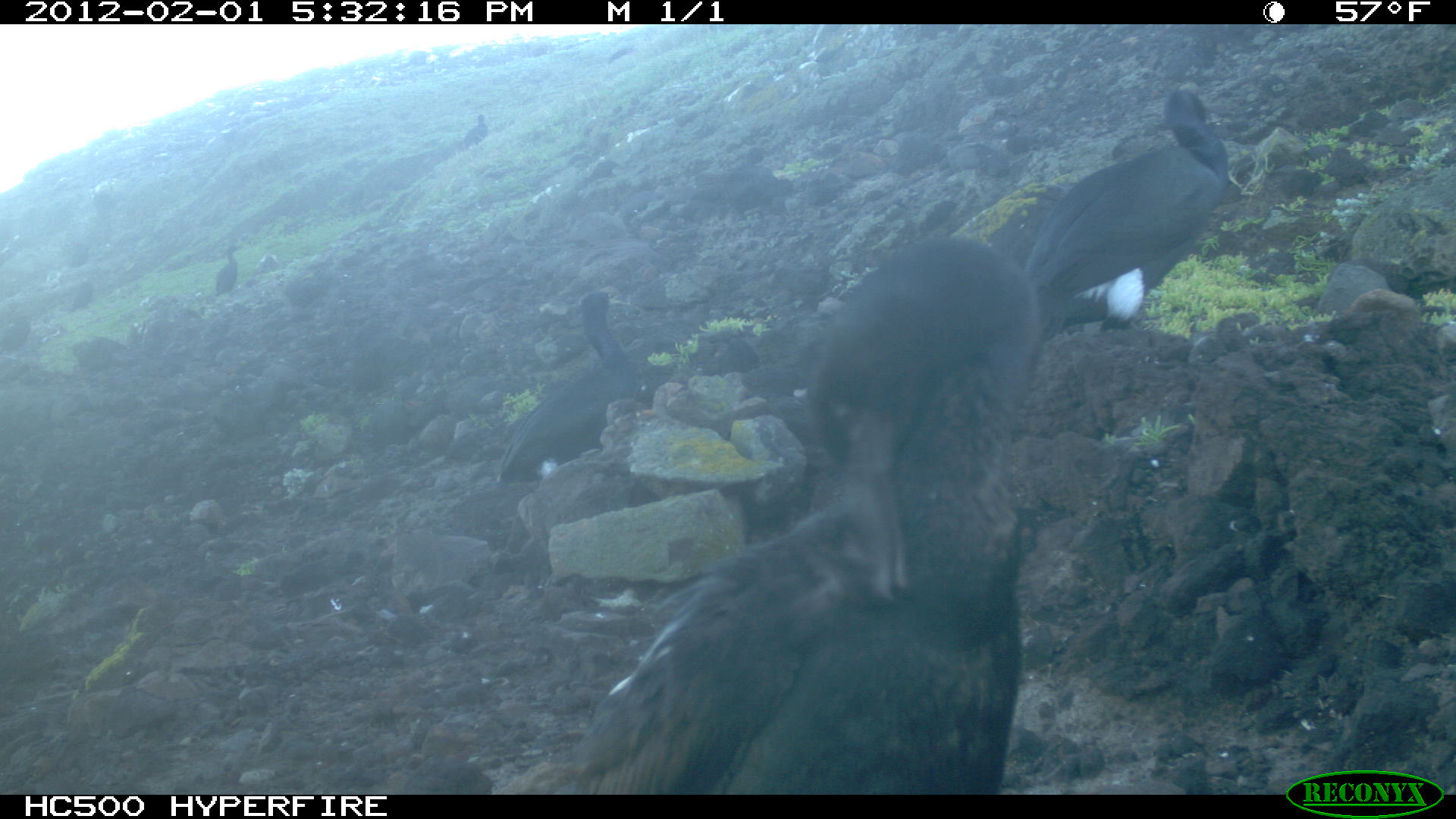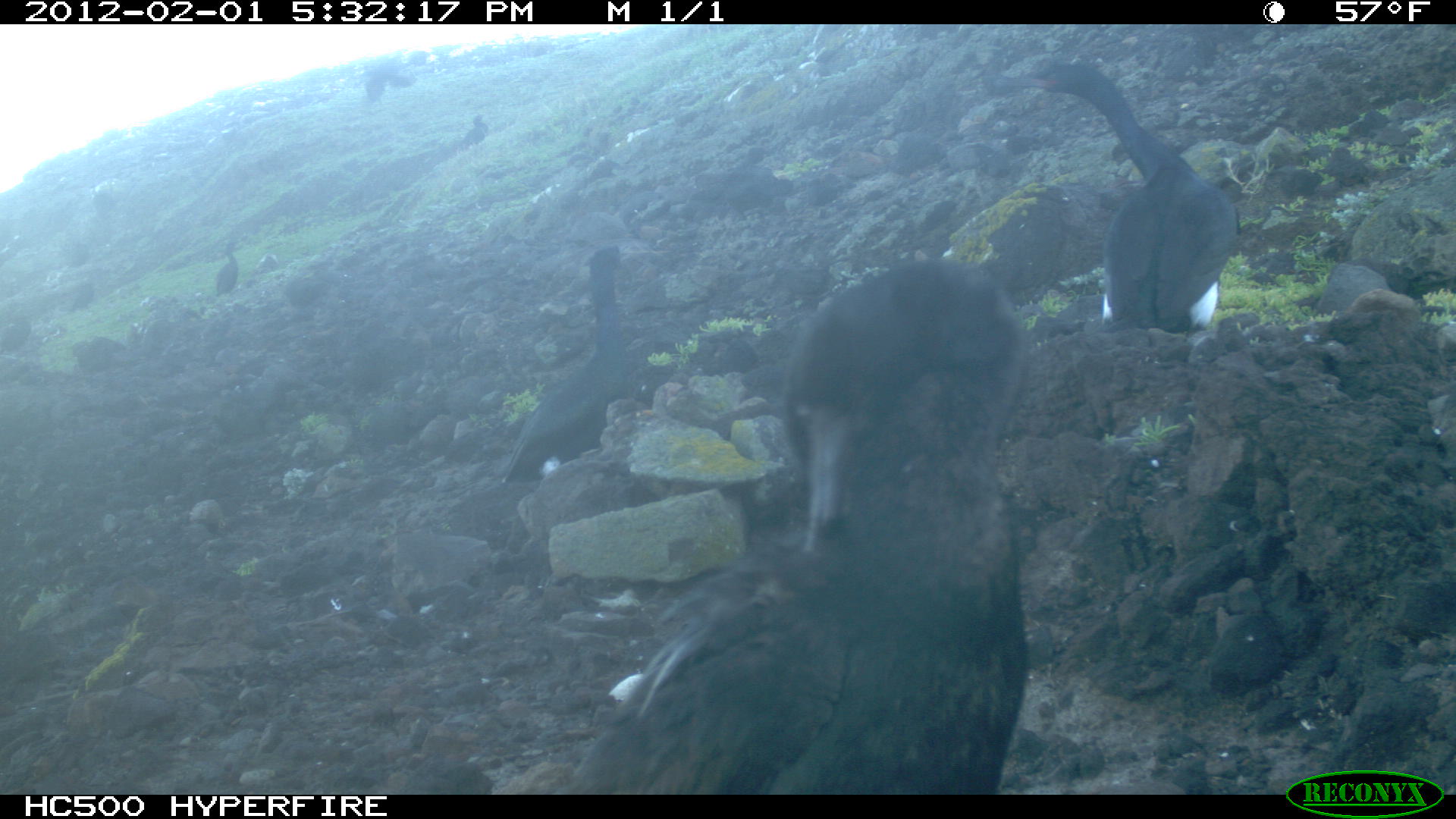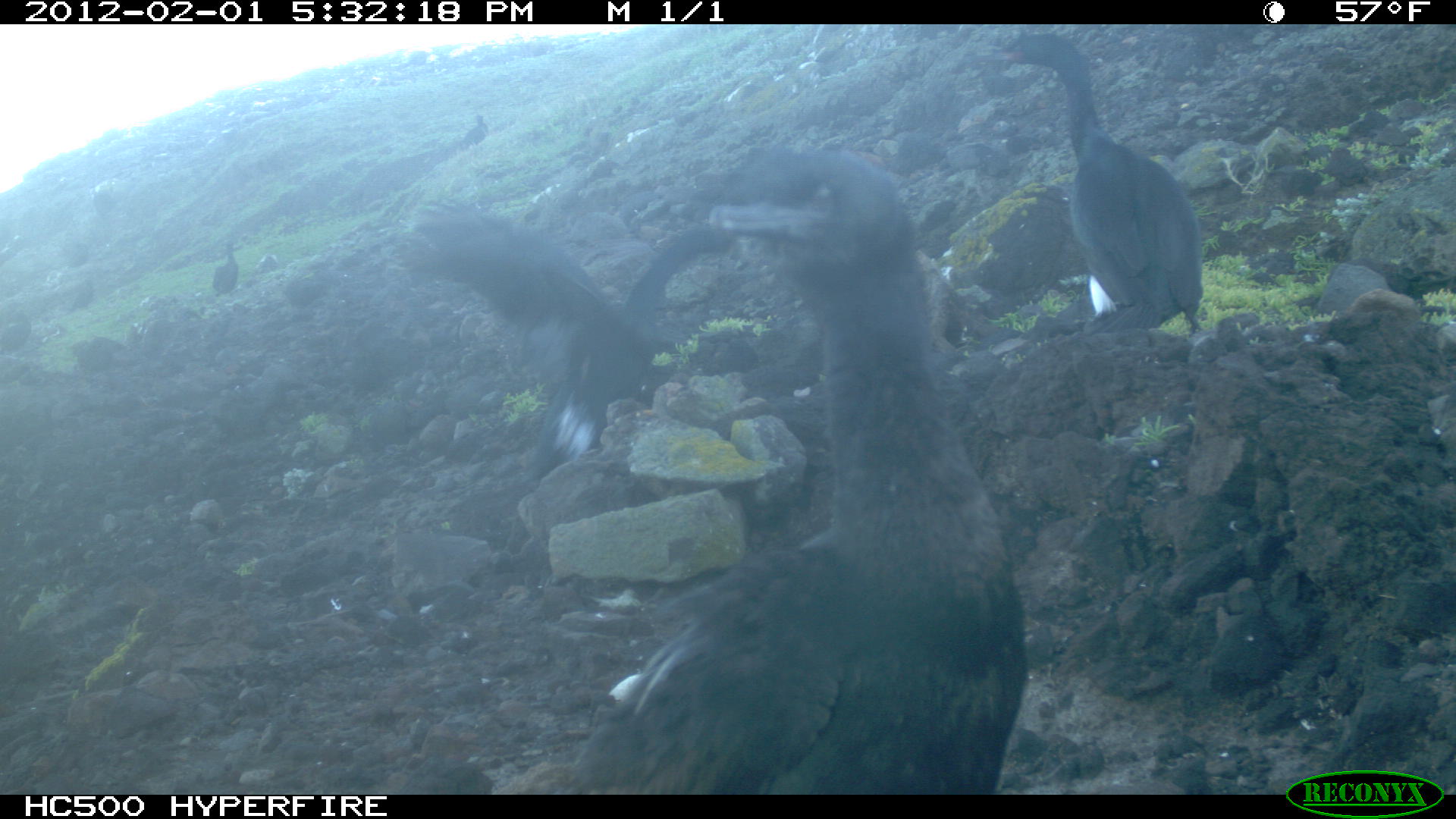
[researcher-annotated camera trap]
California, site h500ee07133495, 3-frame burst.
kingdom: Animalia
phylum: Chordata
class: Aves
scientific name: Aves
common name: bird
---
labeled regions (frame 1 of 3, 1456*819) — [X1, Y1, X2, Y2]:
bird: [490, 234, 1043, 795]; [1024, 82, 1230, 340]; [496, 284, 639, 488]; [213, 244, 243, 297]; [0, 312, 32, 357]; [70, 282, 97, 320]; [463, 114, 489, 151]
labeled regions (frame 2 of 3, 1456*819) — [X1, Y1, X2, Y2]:
bird: [554, 256, 1026, 790]; [990, 52, 1238, 369]; [495, 244, 632, 484]; [215, 238, 246, 297]; [454, 114, 488, 155]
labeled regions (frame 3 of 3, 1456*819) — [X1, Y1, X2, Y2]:
bird: [559, 164, 1026, 799]; [396, 202, 739, 479]; [974, 28, 1211, 325]; [70, 335, 125, 368]; [211, 240, 243, 296]; [0, 309, 30, 353]; [458, 115, 488, 150]; [70, 281, 93, 309]; [67, 241, 86, 267]